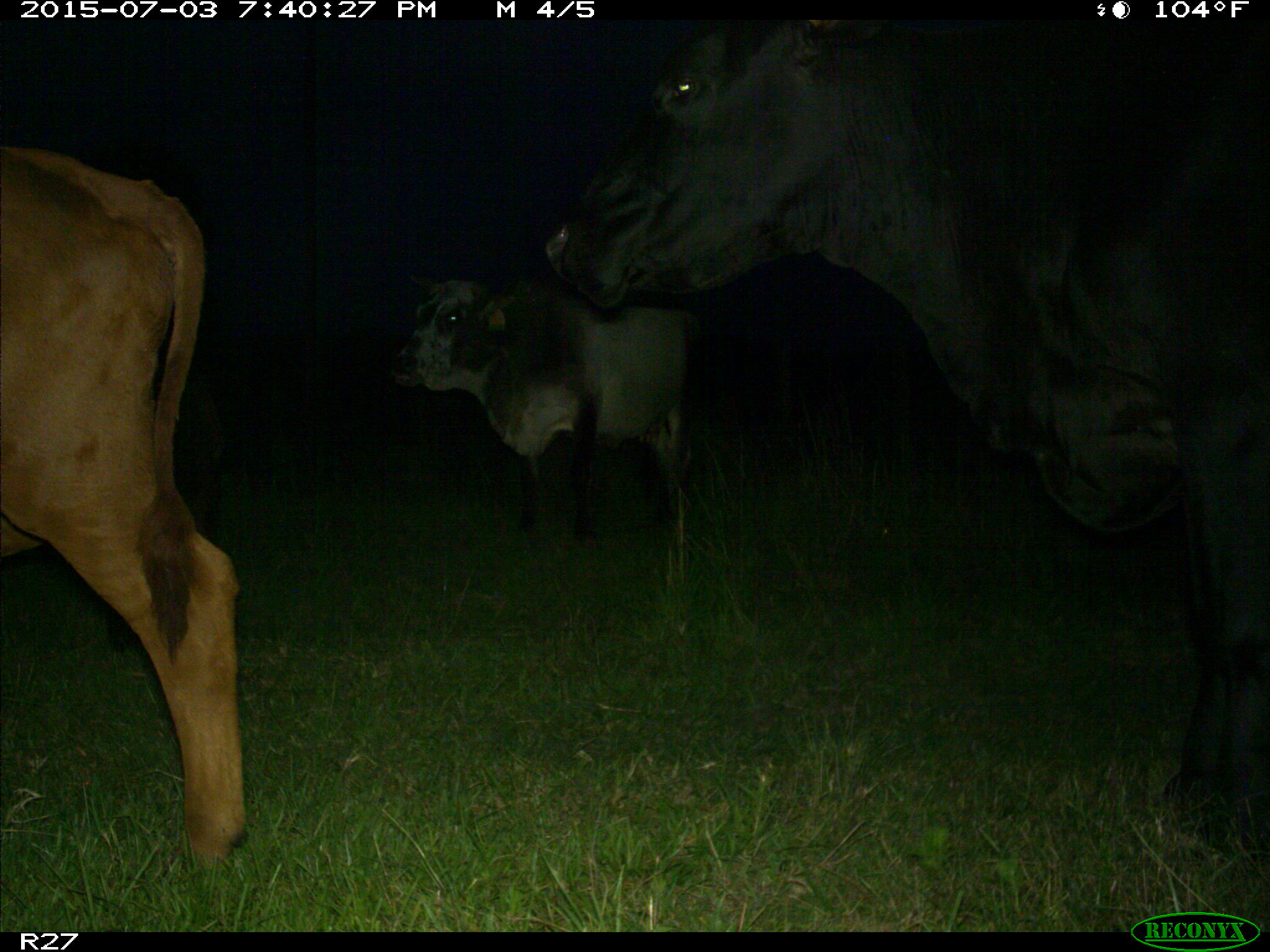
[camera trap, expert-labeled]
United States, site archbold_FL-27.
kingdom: Animalia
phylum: Chordata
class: Mammalia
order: Artiodactyla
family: Bovidae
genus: Bos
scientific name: Bos taurus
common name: domestic cow